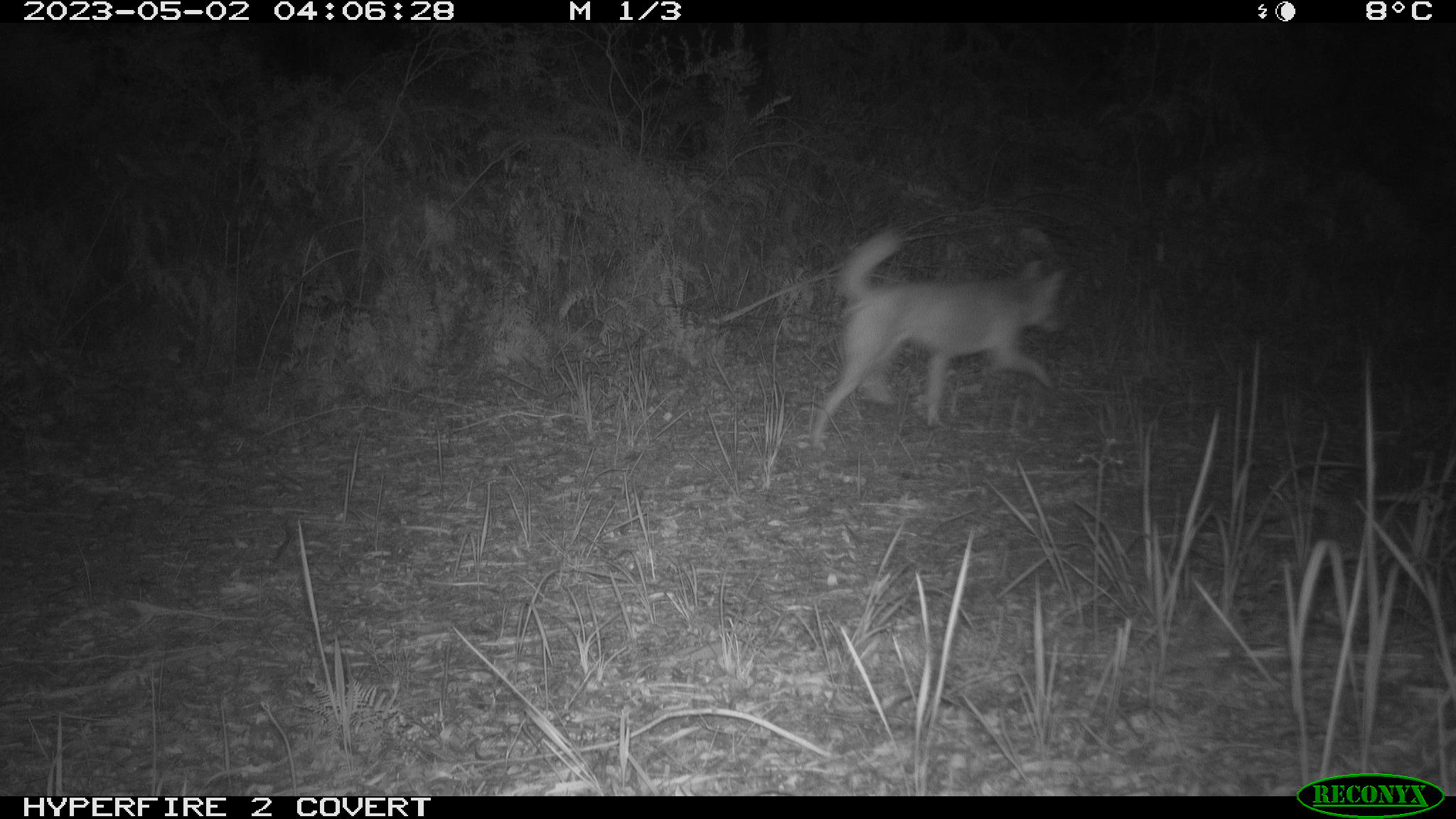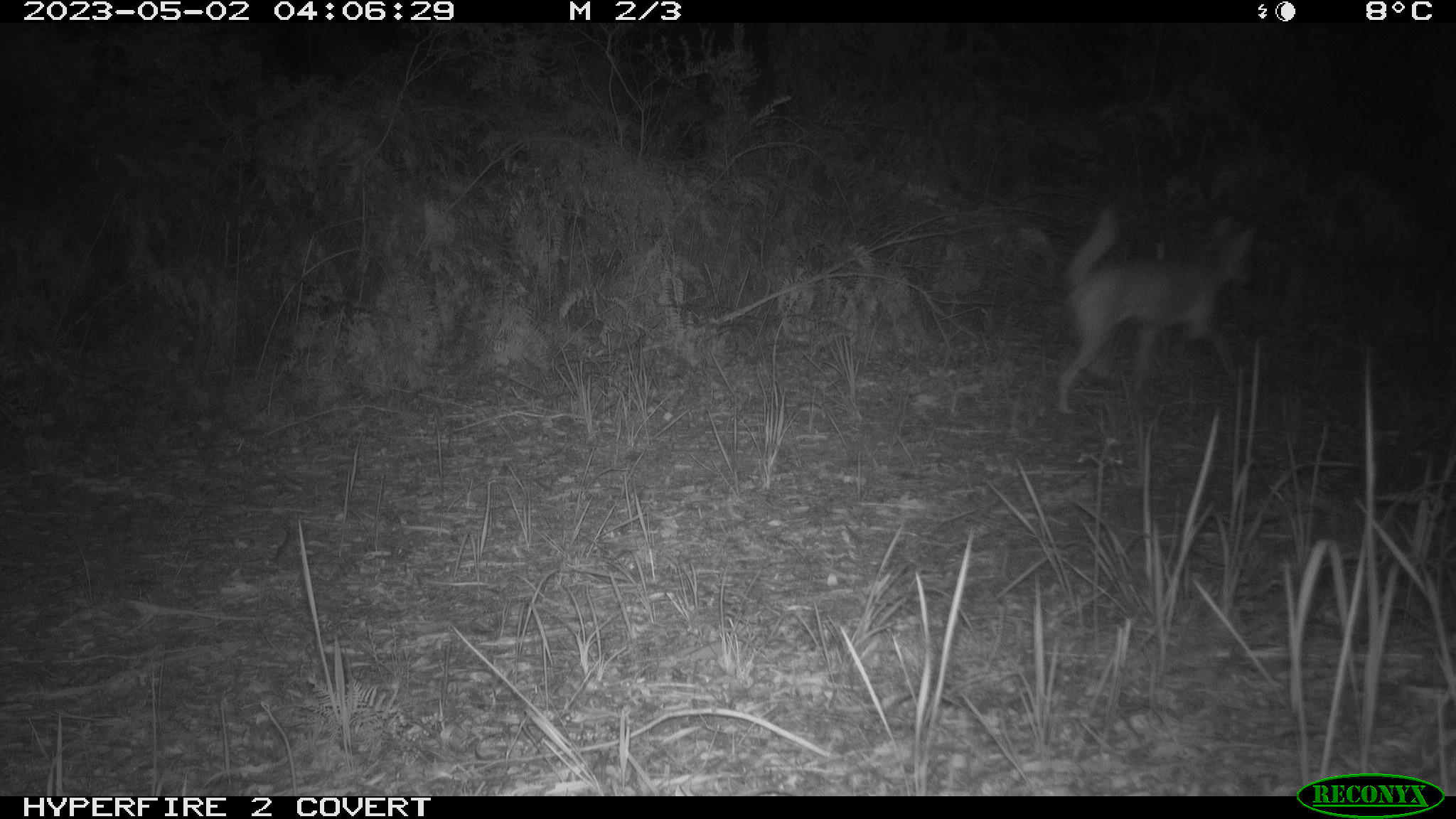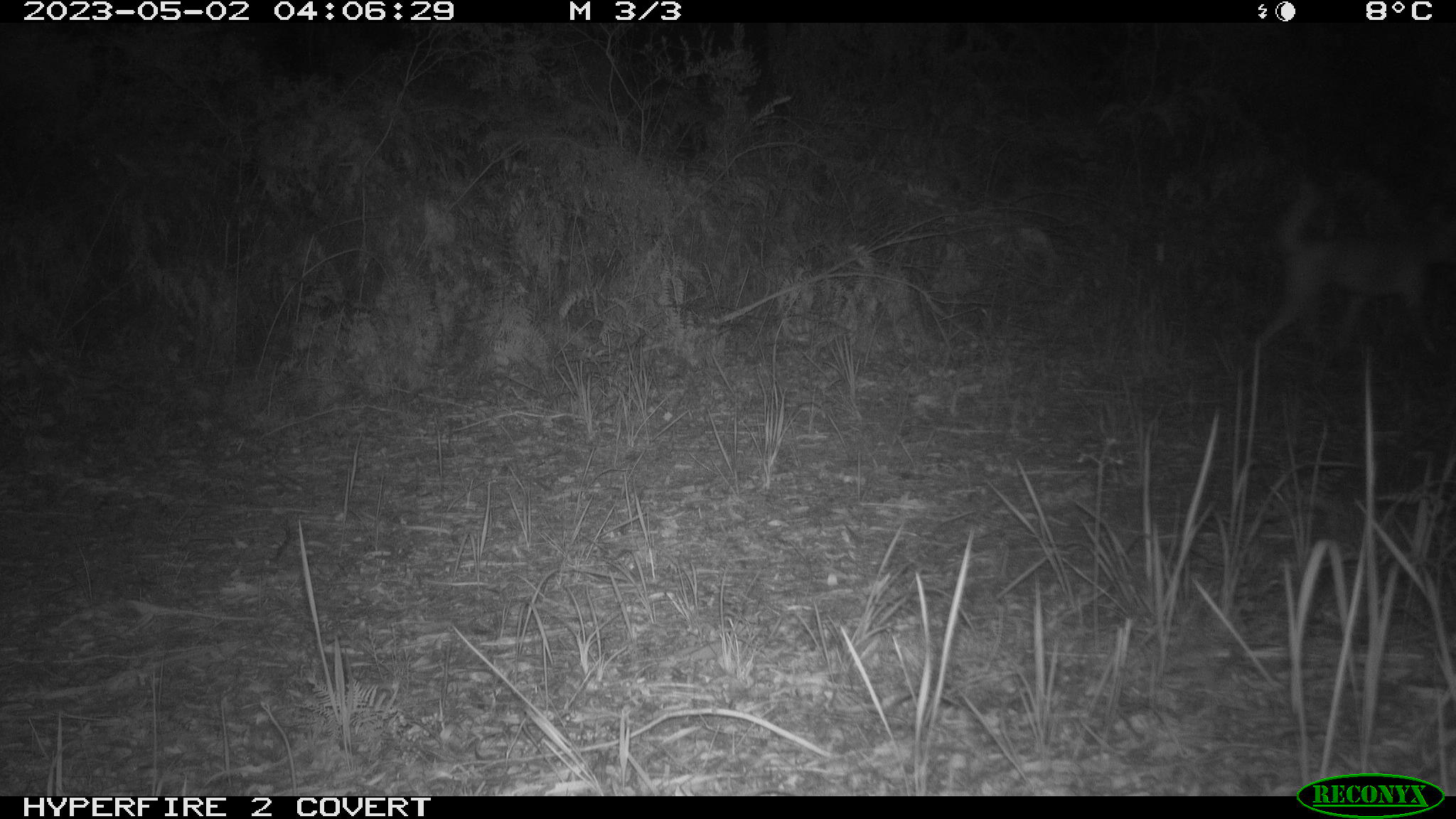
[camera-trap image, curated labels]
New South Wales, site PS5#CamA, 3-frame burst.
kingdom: Animalia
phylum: Chordata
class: Mammalia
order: Carnivora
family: Canidae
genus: Canis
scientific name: Canis familiaris dingo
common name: dingo